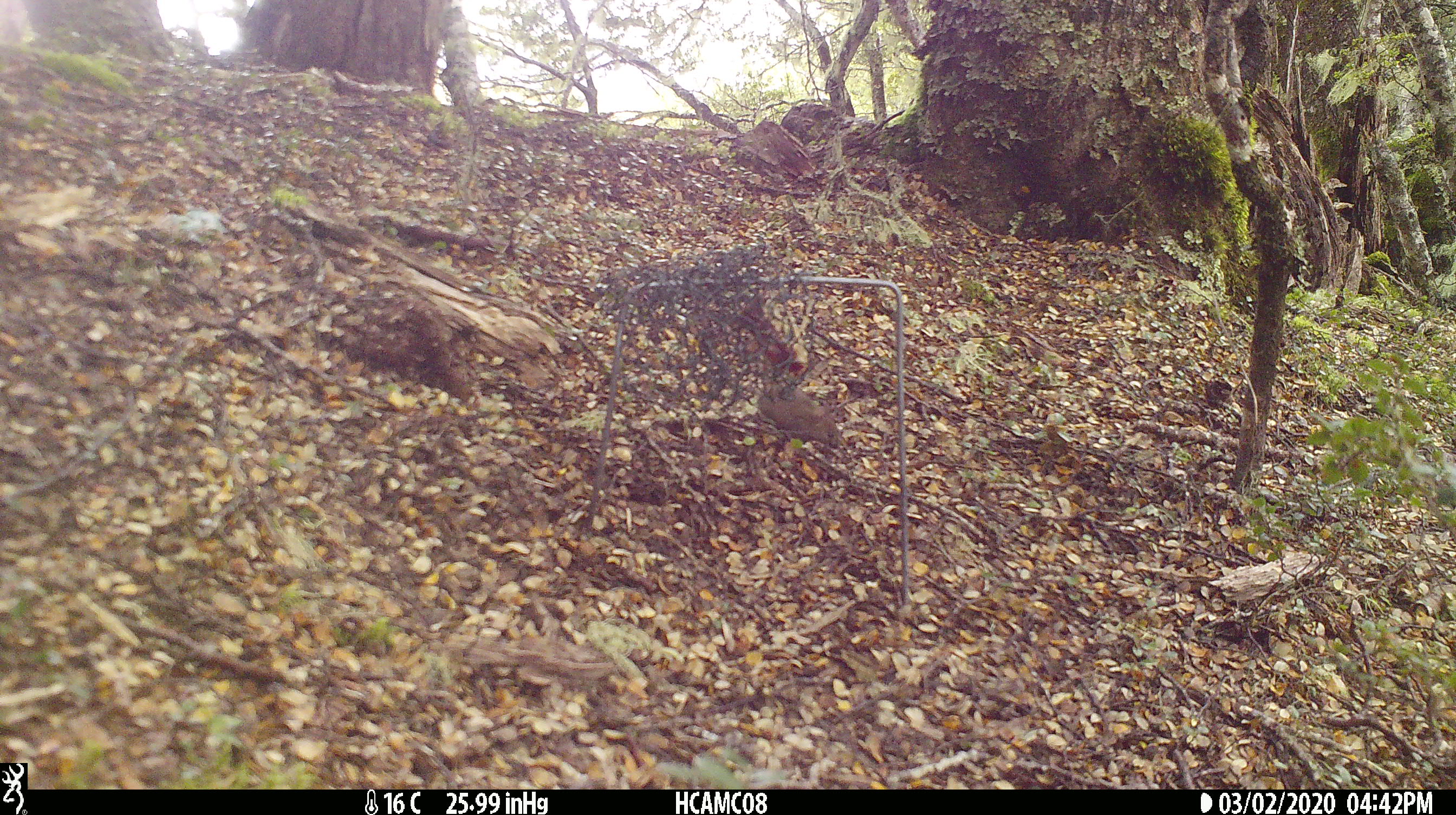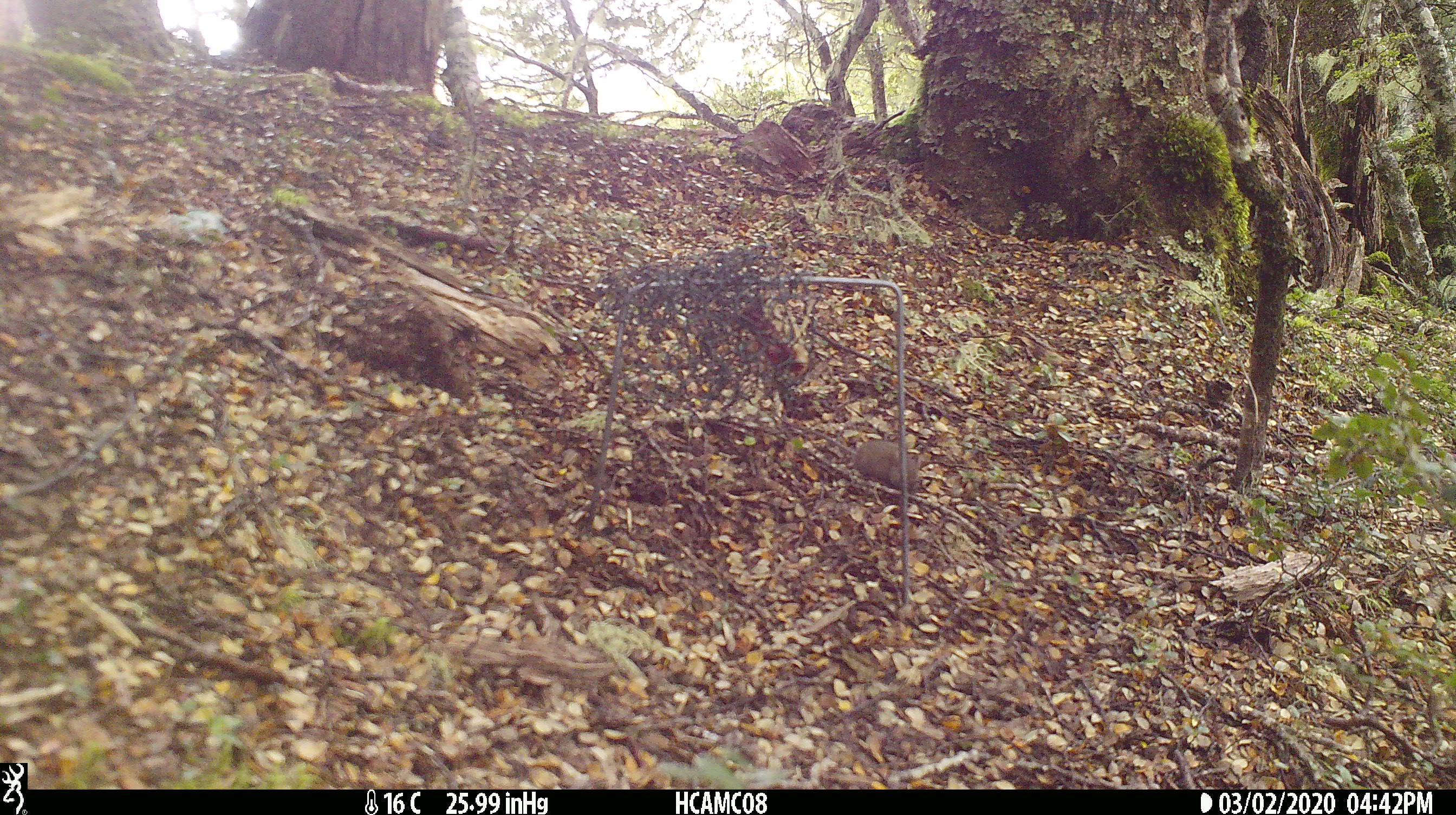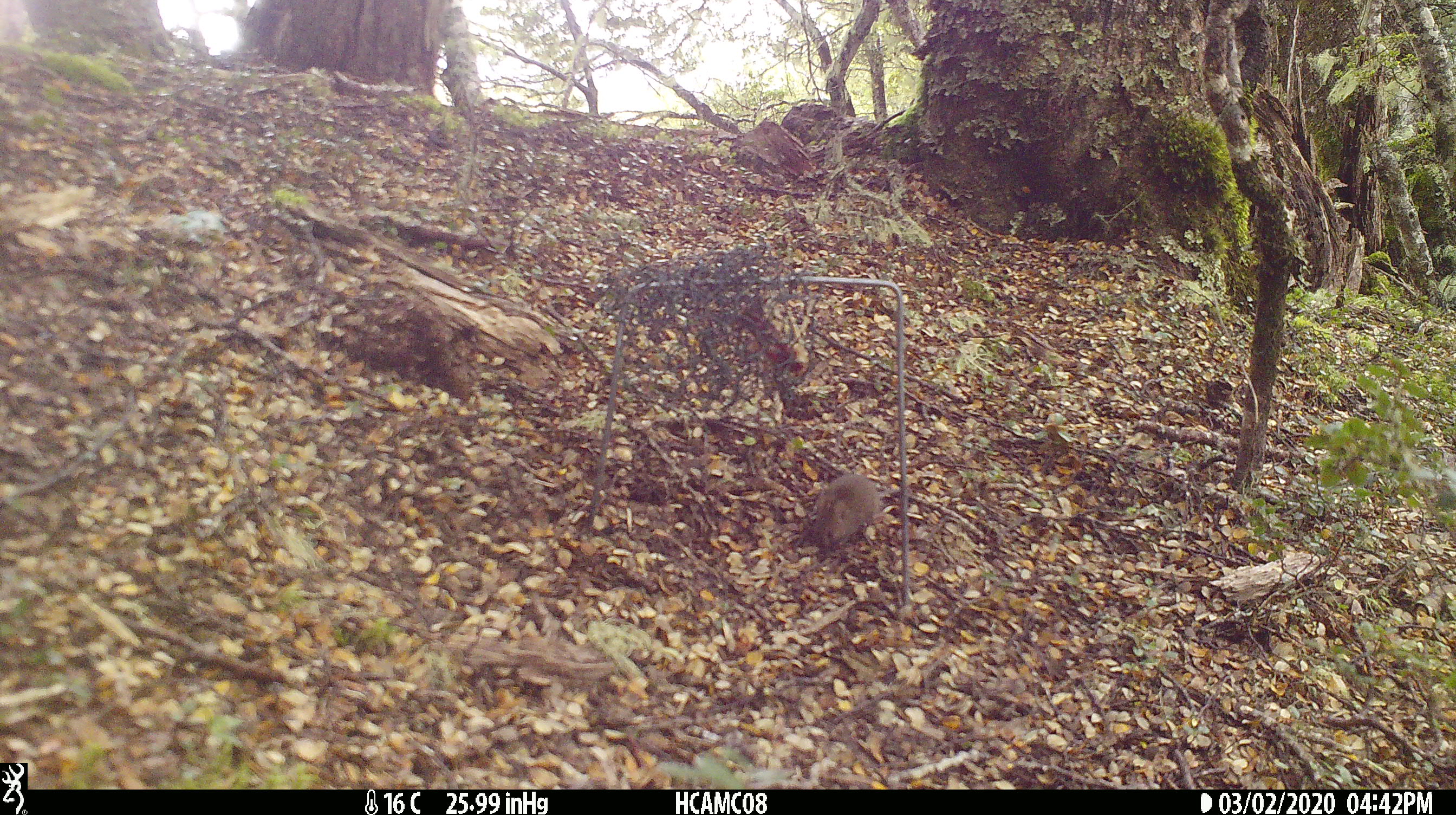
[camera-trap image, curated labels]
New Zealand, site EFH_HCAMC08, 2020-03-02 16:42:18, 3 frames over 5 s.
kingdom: Animalia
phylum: Chordata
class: Mammalia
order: Rodentia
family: Muridae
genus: Mus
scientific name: Mus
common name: mouse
Mouse (Mus).